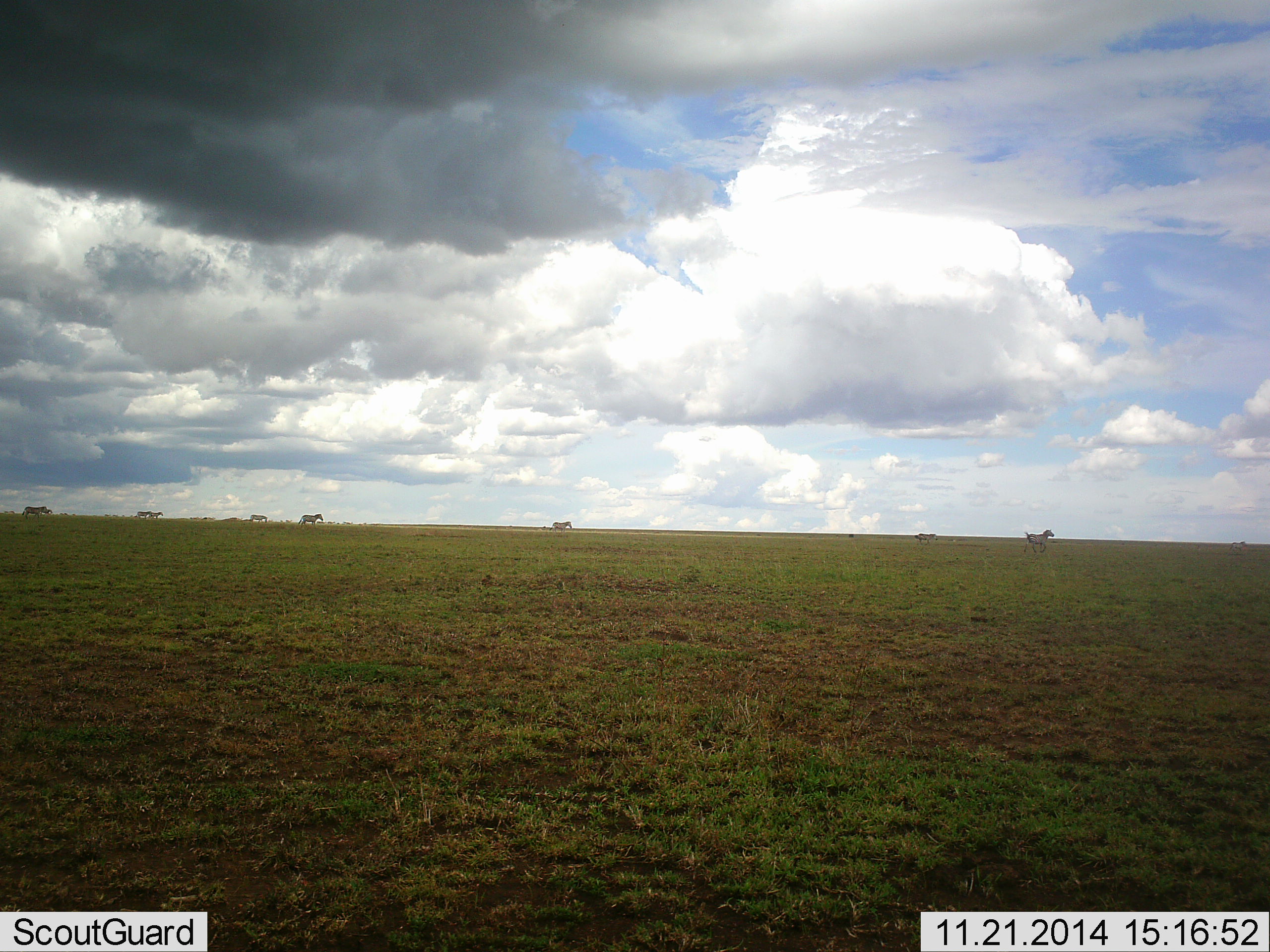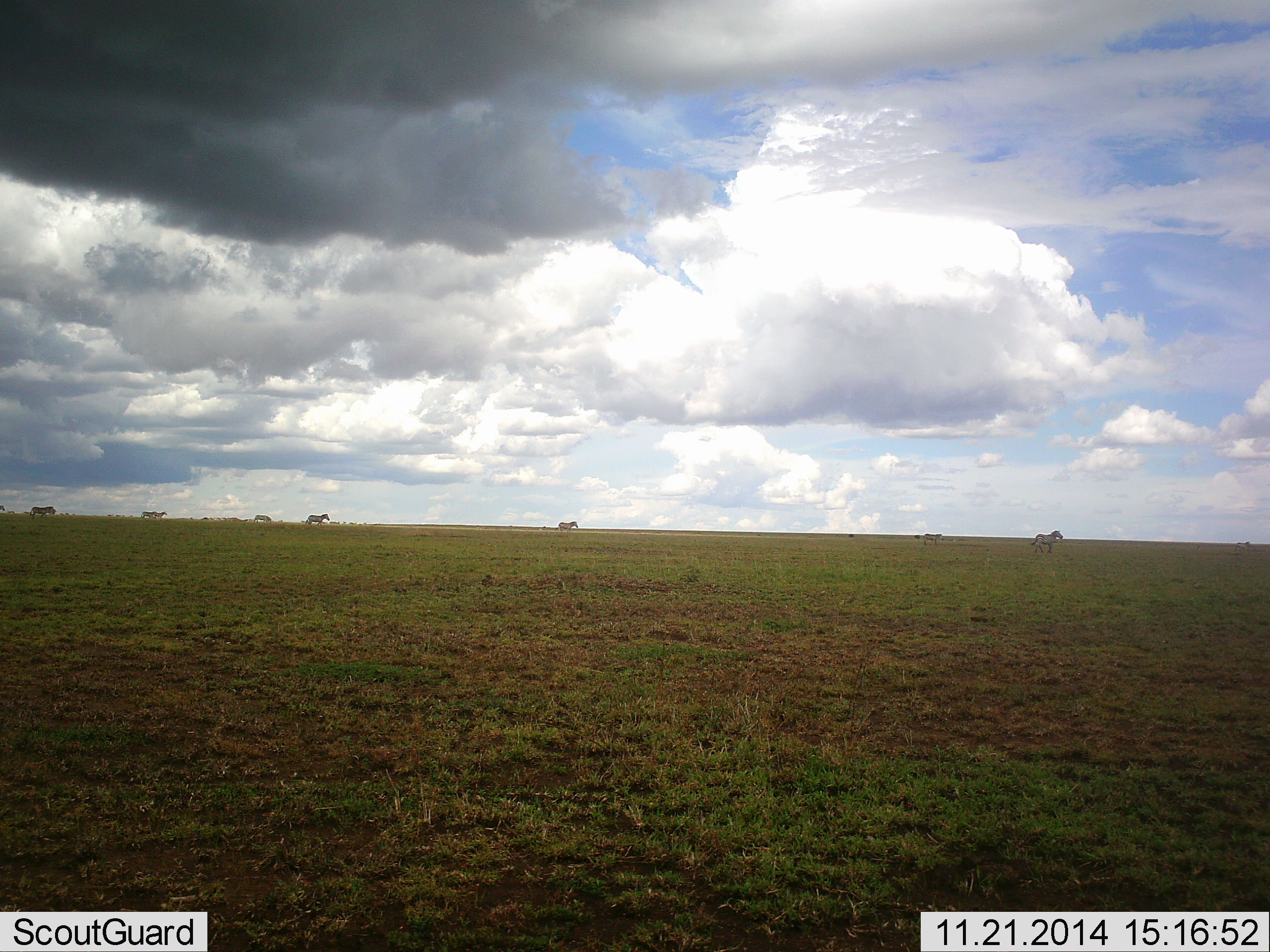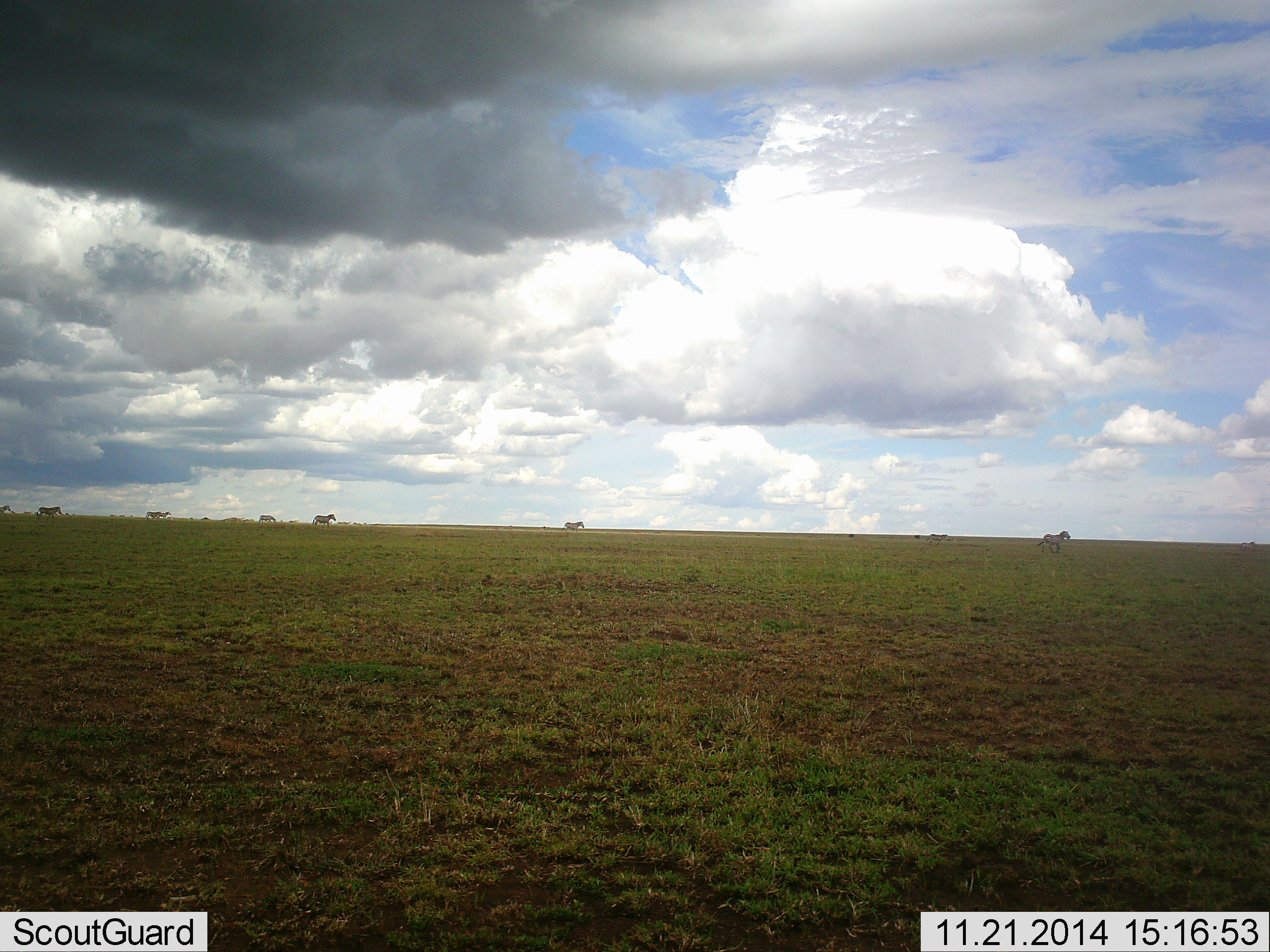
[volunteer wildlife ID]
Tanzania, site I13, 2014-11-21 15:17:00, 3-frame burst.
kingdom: Animalia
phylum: Chordata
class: Mammalia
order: Perissodactyla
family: Equidae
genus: Equus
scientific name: Equus quagga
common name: plains zebra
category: zebra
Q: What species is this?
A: Zebra (plains zebra) (Equus quagga).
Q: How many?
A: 7.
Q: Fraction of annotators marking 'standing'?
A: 10%.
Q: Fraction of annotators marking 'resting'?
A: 0%.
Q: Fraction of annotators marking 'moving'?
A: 100%.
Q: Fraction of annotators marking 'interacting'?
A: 0%.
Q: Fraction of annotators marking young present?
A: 0%.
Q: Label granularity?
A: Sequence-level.